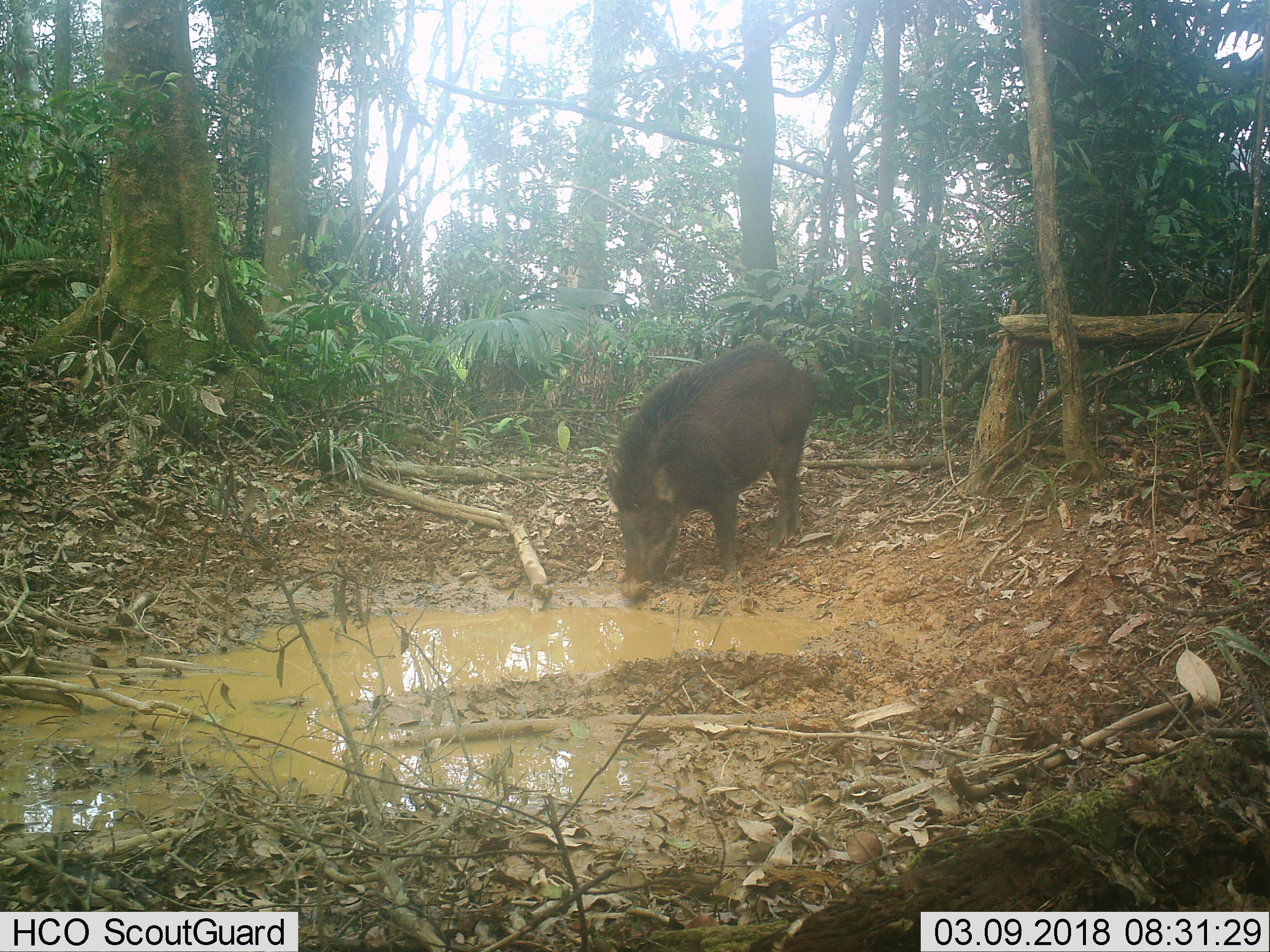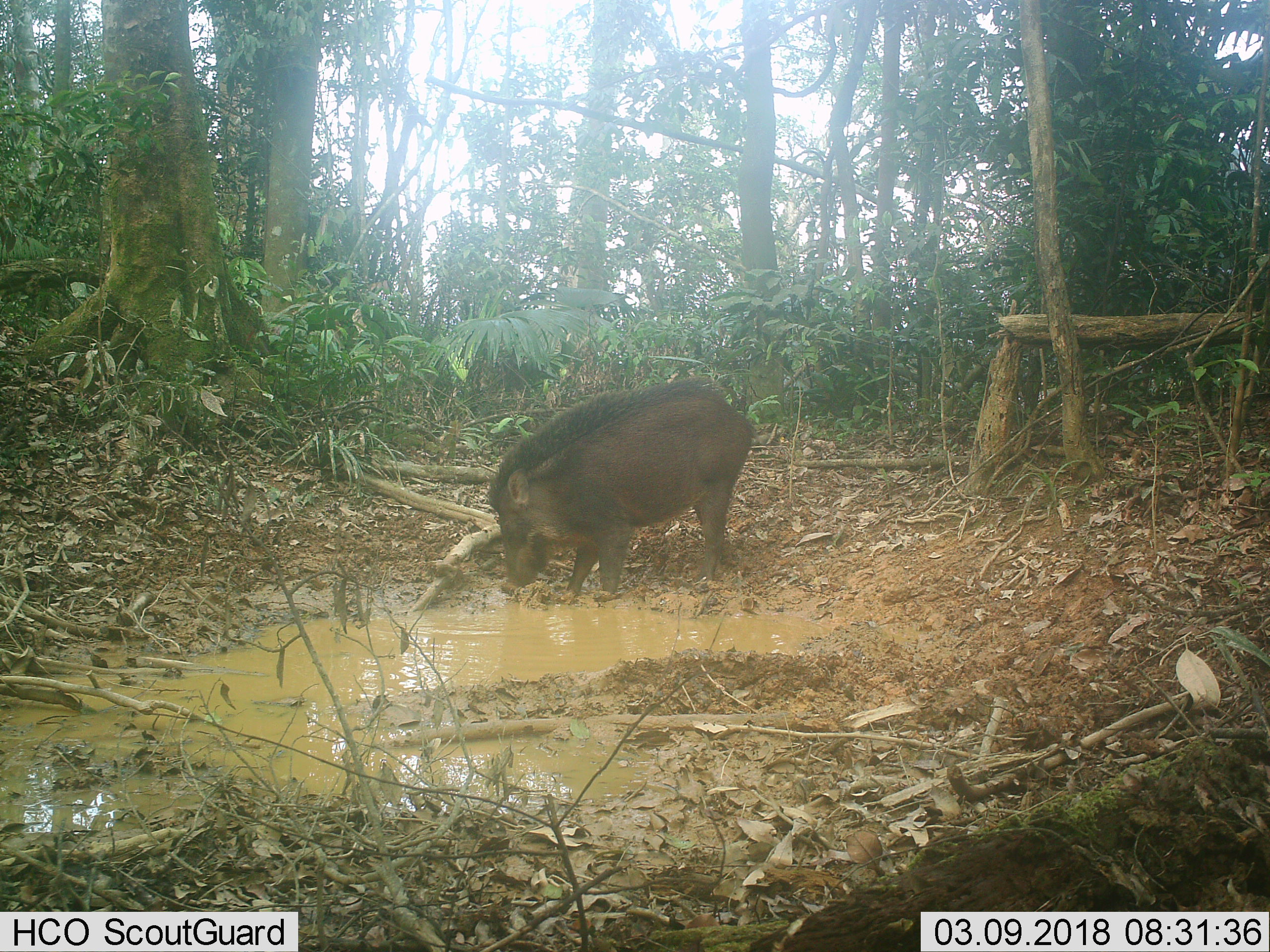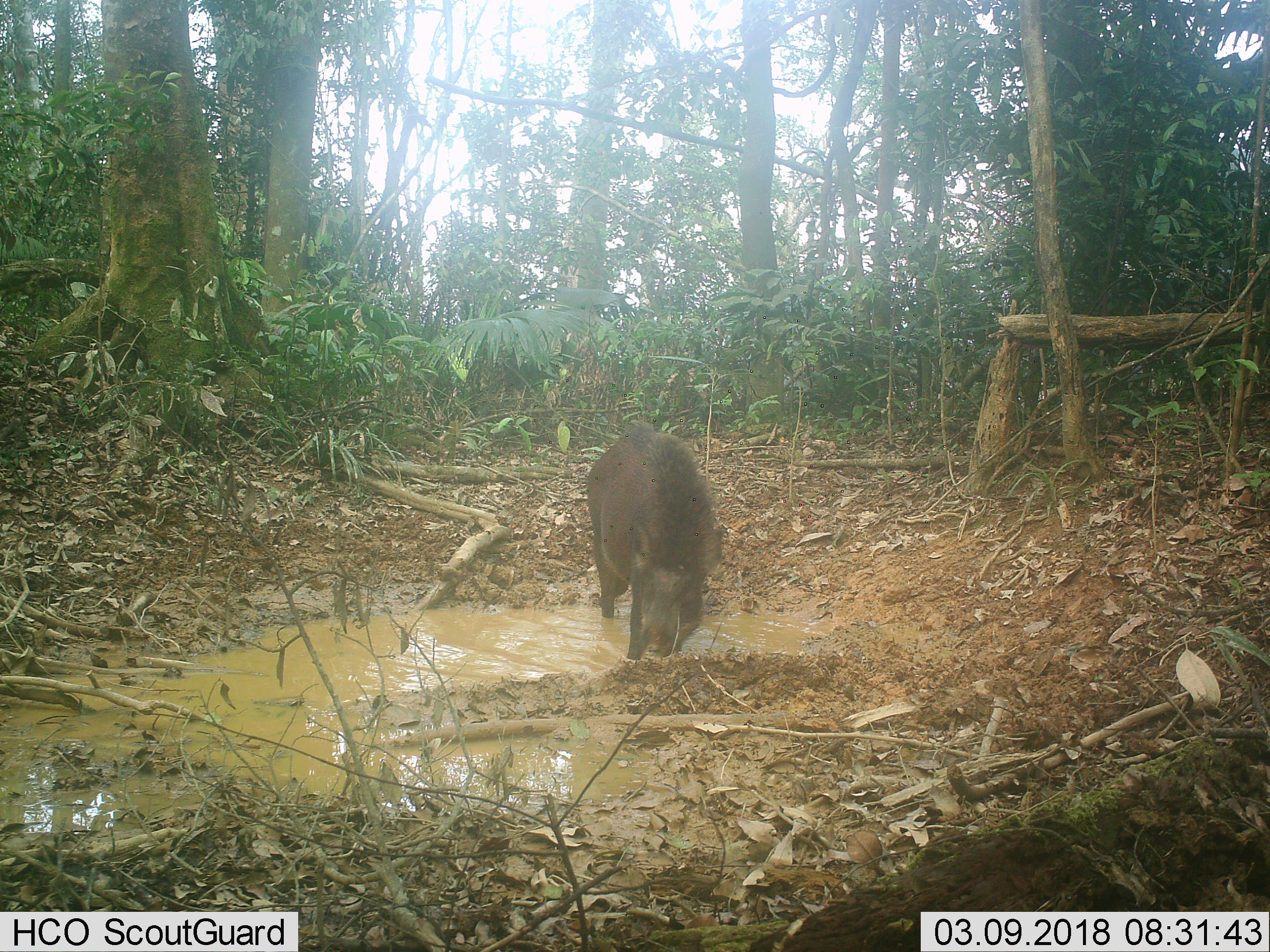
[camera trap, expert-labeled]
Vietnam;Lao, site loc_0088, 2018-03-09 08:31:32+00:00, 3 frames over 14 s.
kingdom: Animalia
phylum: Chordata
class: Mammalia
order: Artiodactyla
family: Suidae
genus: Sus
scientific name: Sus scrofa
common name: eurasian wild pig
Eurasian wild pig (Sus scrofa). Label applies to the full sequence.